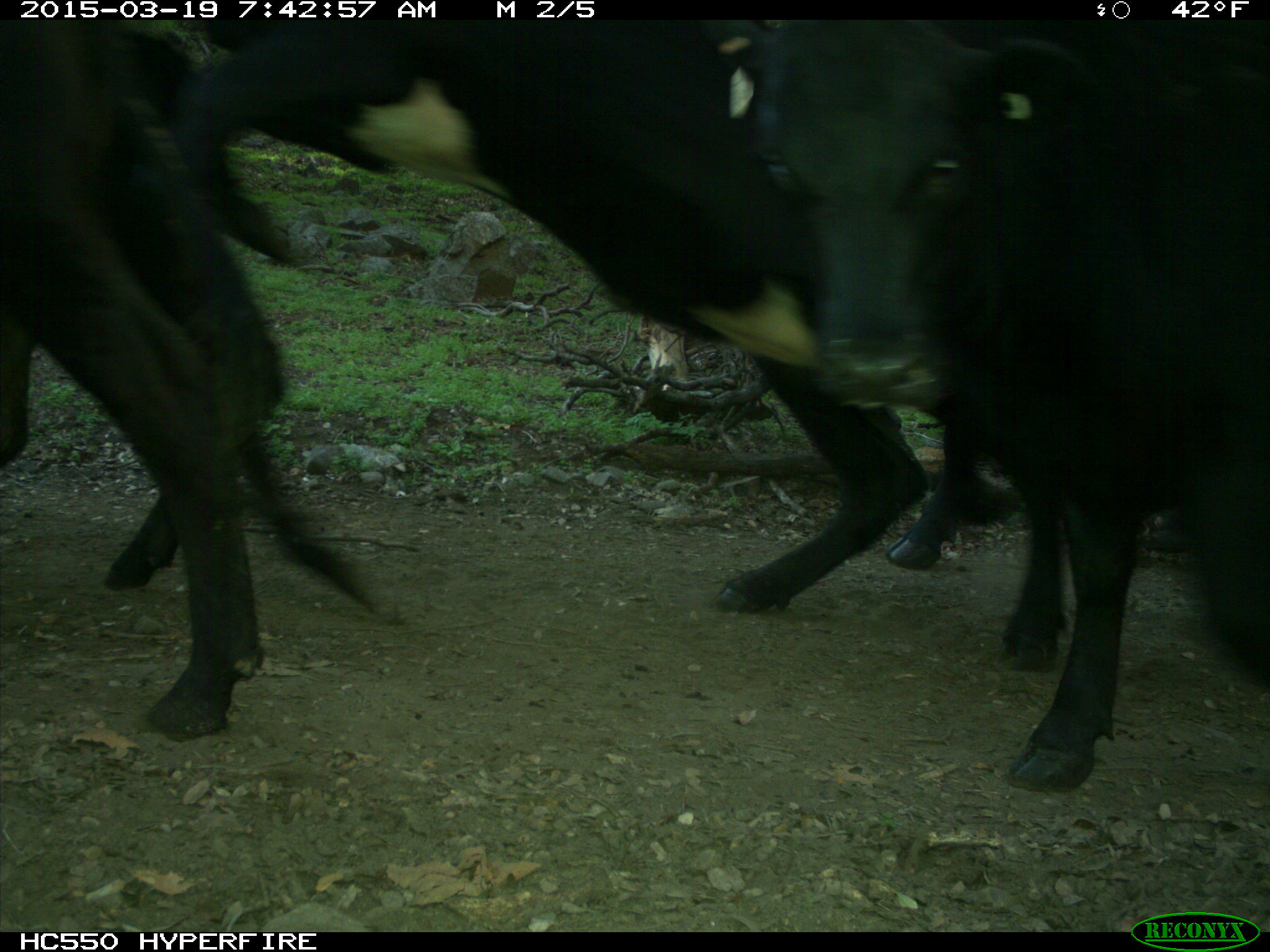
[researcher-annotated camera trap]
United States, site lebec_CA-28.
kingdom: Animalia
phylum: Chordata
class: Mammalia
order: Artiodactyla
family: Bovidae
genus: Bos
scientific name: Bos taurus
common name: domestic cow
Bos taurus (domestic cow).